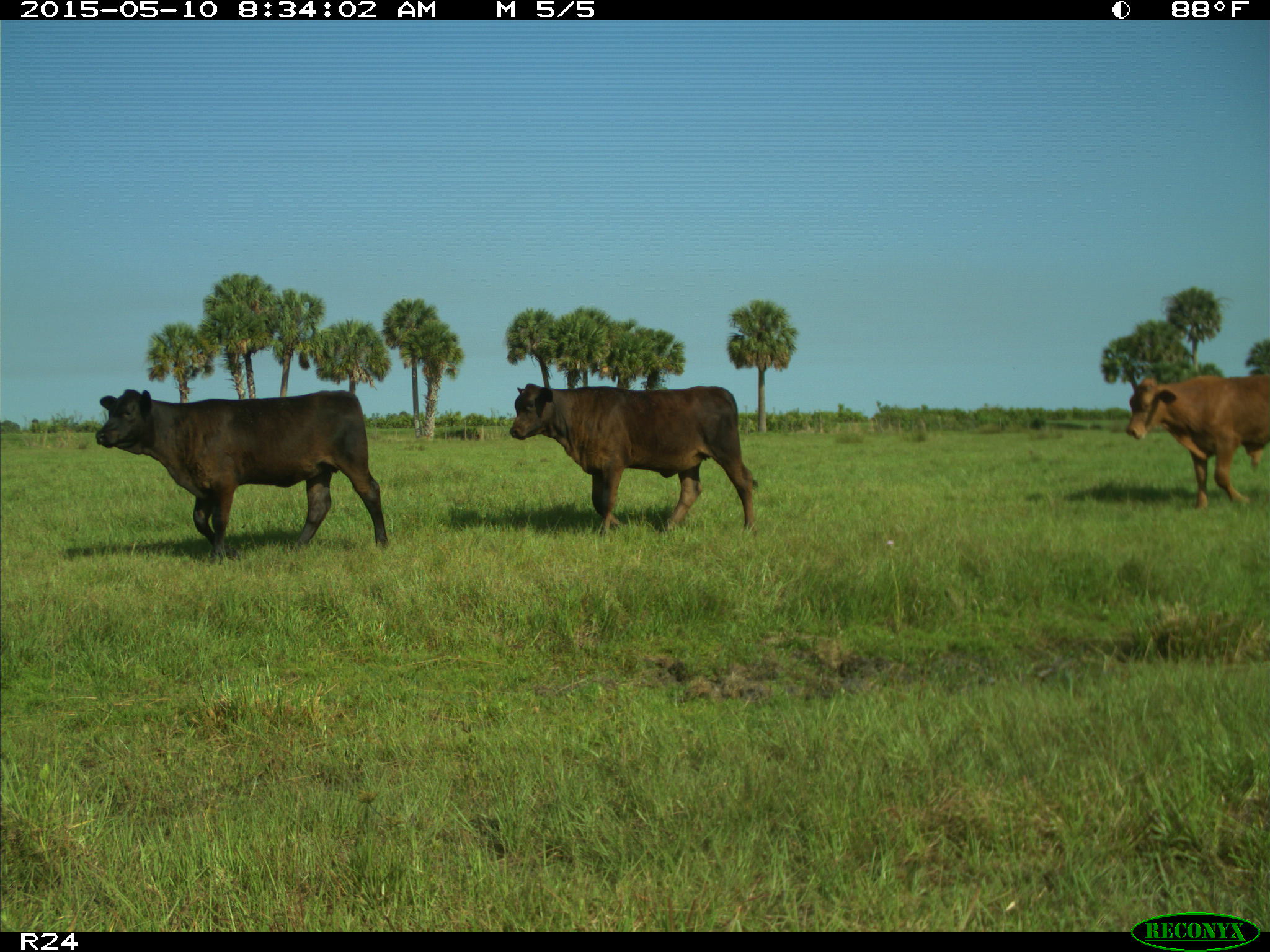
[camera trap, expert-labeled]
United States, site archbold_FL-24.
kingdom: Animalia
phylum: Chordata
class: Mammalia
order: Artiodactyla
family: Bovidae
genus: Bos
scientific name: Bos taurus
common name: domestic cow